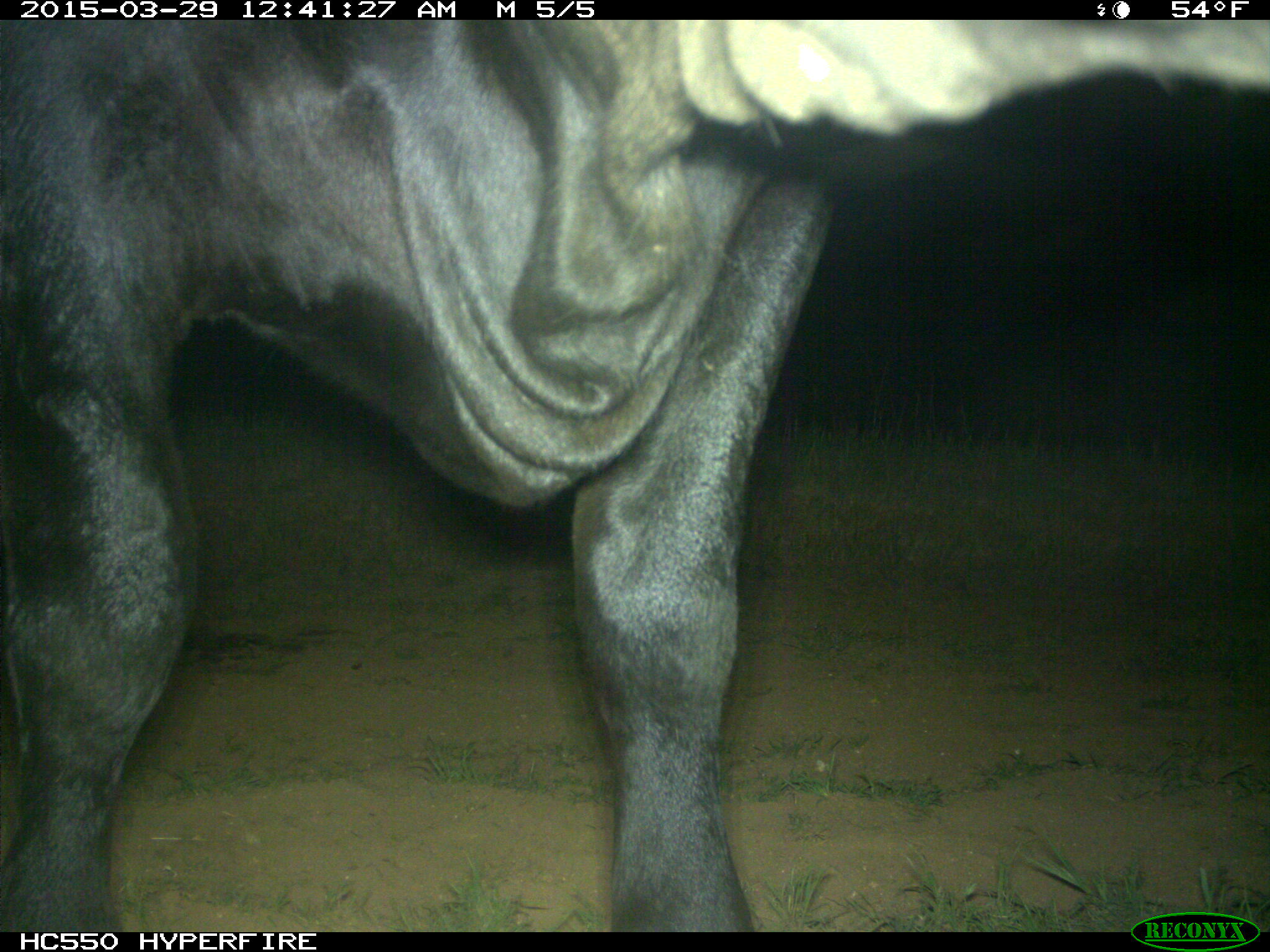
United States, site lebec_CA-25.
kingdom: Animalia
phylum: Chordata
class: Mammalia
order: Artiodactyla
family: Bovidae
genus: Bos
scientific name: Bos taurus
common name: domestic cow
Bos taurus (domestic cow).